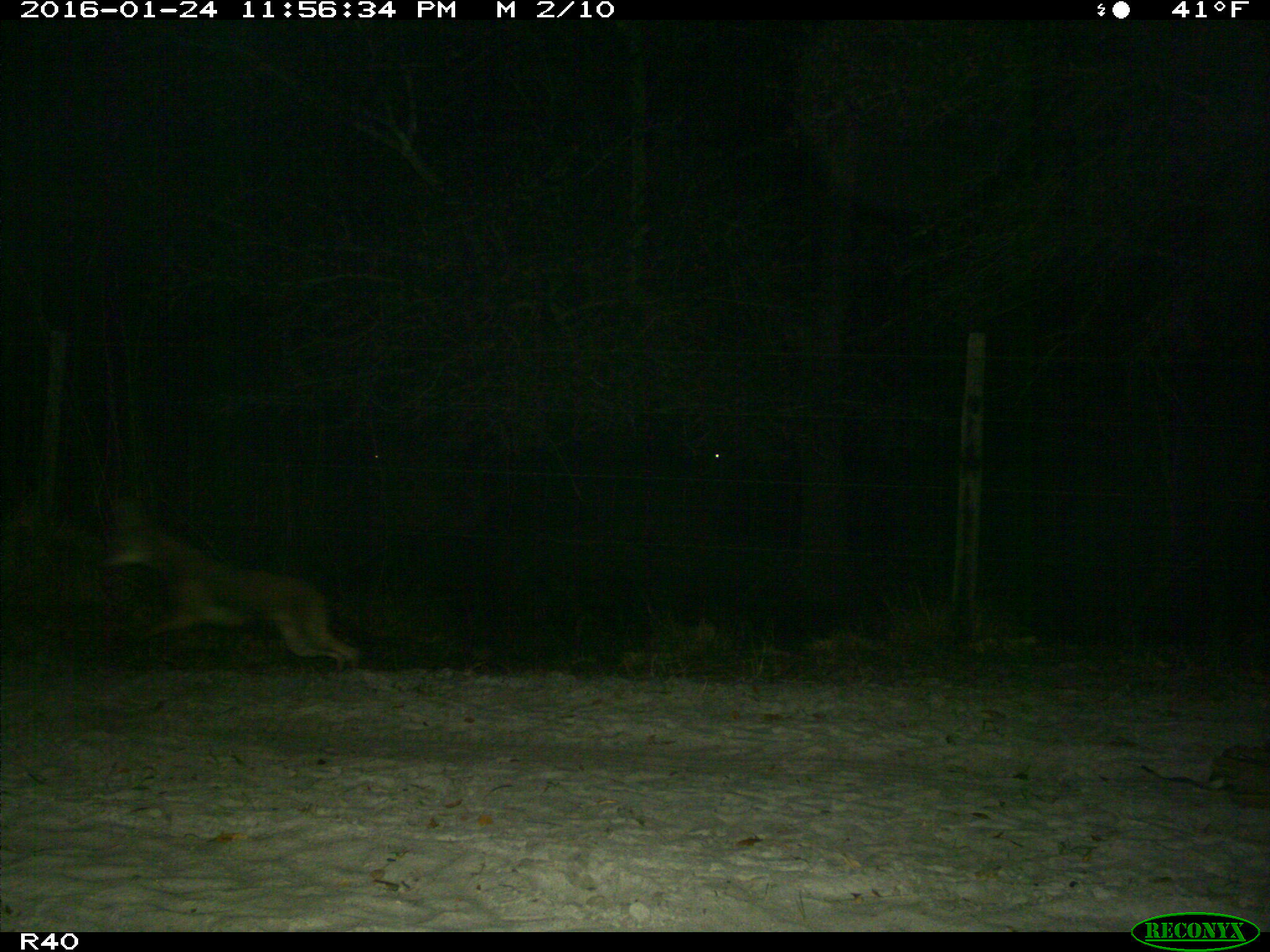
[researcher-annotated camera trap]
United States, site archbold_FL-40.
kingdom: Animalia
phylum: Chordata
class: Mammalia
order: Carnivora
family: Felidae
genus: Lynx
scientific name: Lynx rufus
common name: bobcat